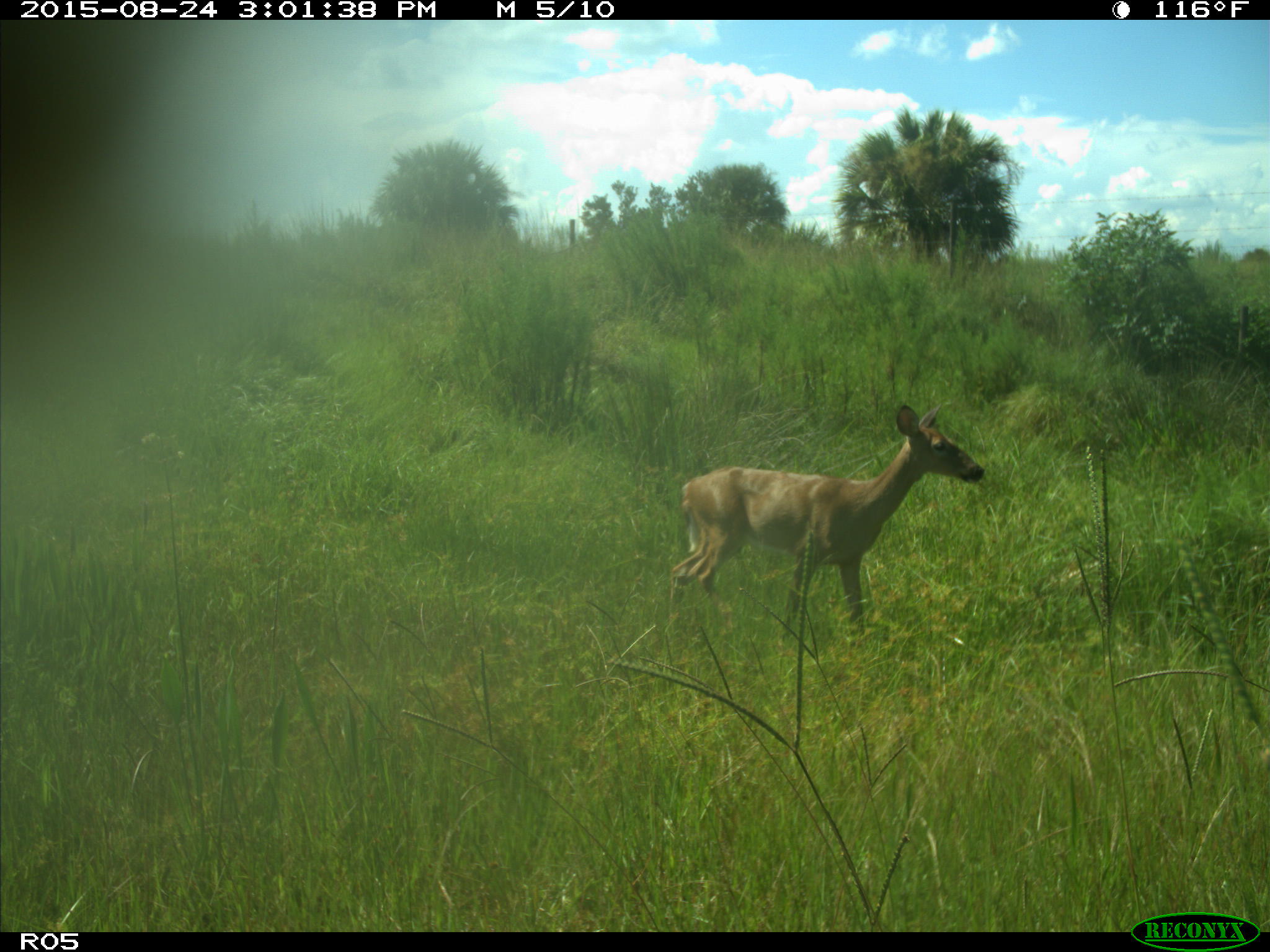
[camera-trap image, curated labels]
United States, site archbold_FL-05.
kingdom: Animalia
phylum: Chordata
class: Mammalia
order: Artiodactyla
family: Cervidae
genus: Odocoileus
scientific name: Odocoileus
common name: deer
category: unidentified deer